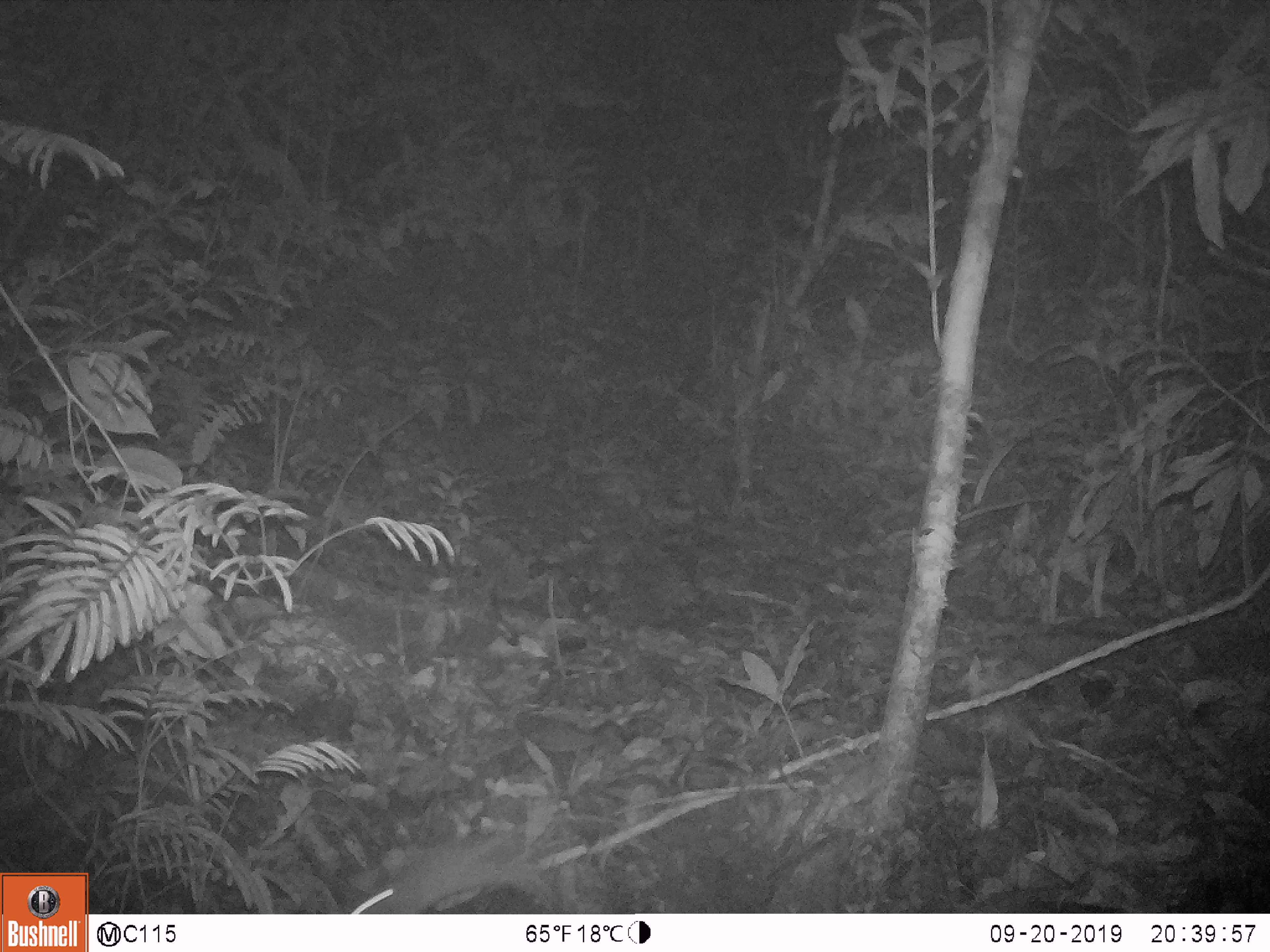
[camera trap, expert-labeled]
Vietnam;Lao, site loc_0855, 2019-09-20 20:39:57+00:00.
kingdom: Animalia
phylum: Chordata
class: Mammalia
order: Rodentia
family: Muridae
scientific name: Muridae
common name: old-world mice and rats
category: unidentified murid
Unidentified murid (old-world mice and rats) (Muridae). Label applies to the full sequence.